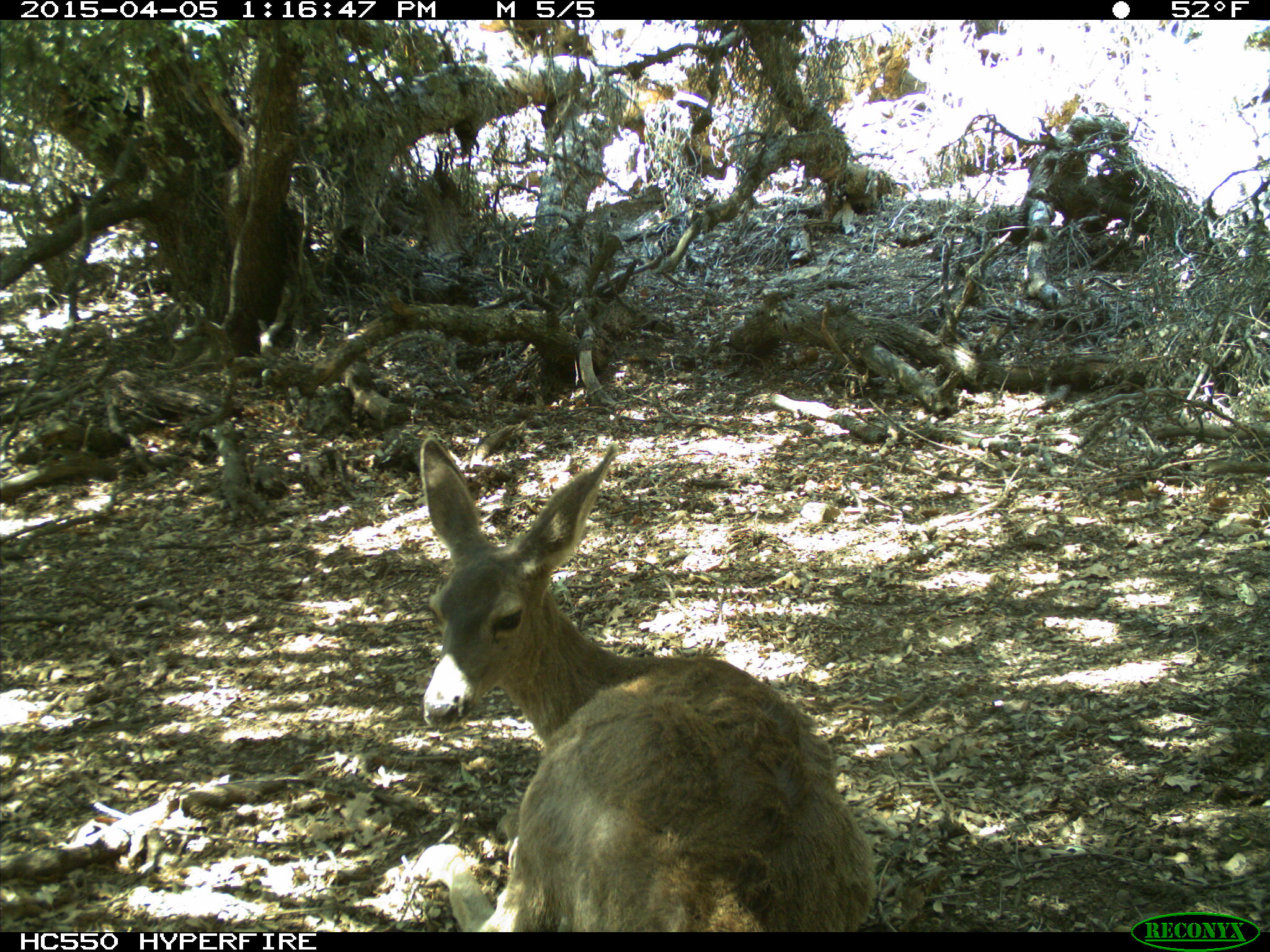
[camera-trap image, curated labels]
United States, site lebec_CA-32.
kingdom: Animalia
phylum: Chordata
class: Mammalia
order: Artiodactyla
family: Cervidae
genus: Odocoileus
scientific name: Odocoileus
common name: deer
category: unidentified deer